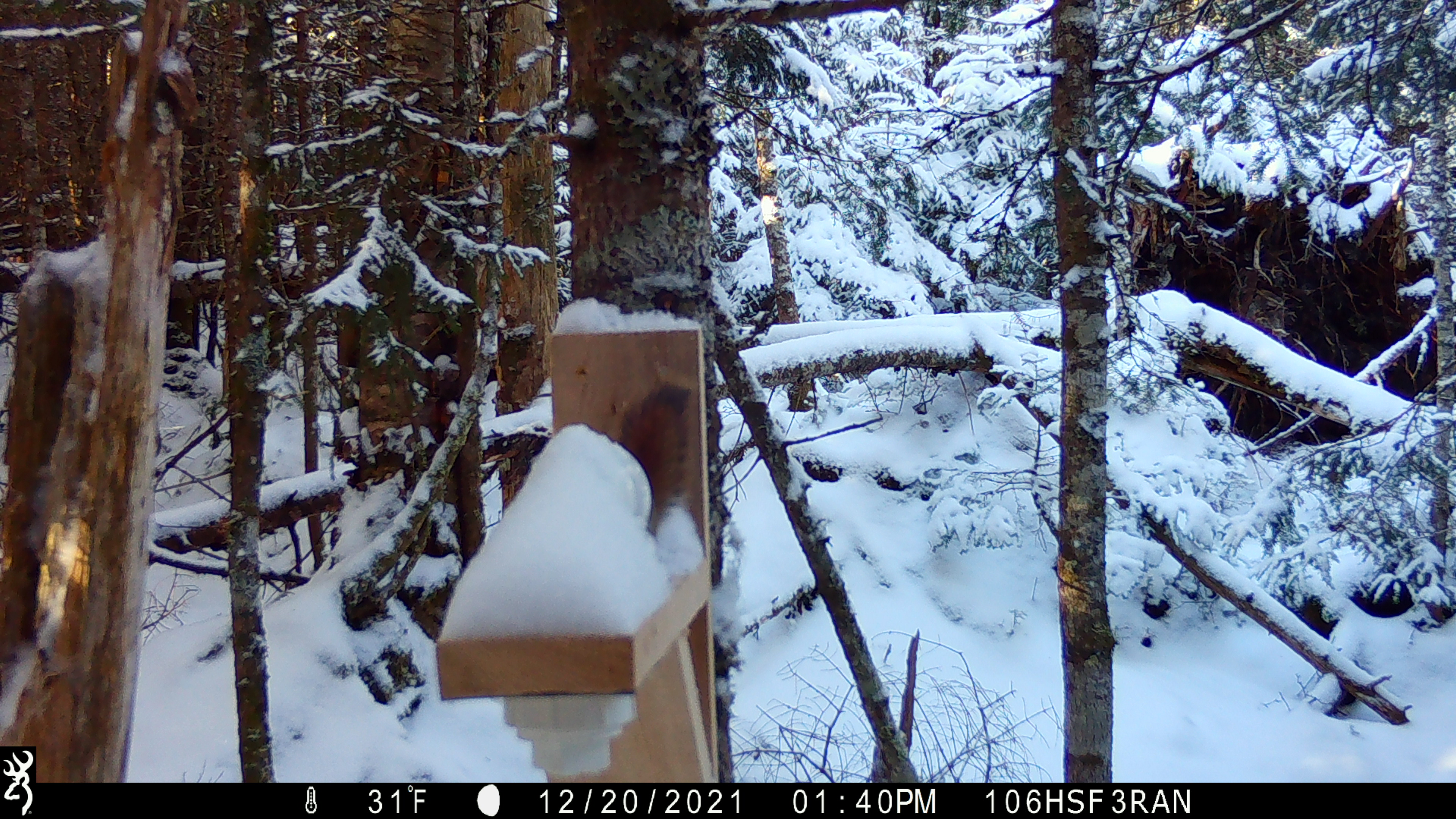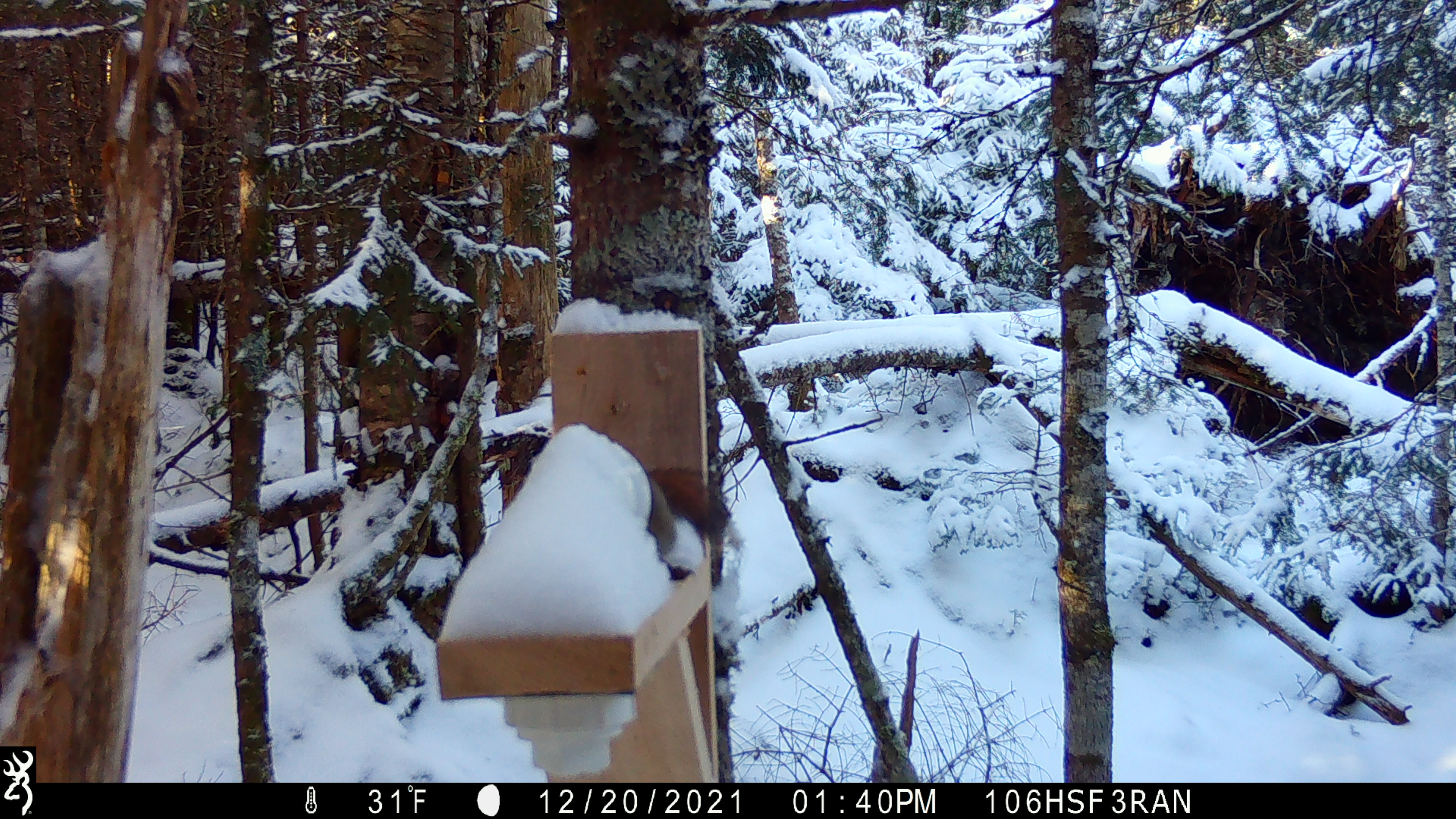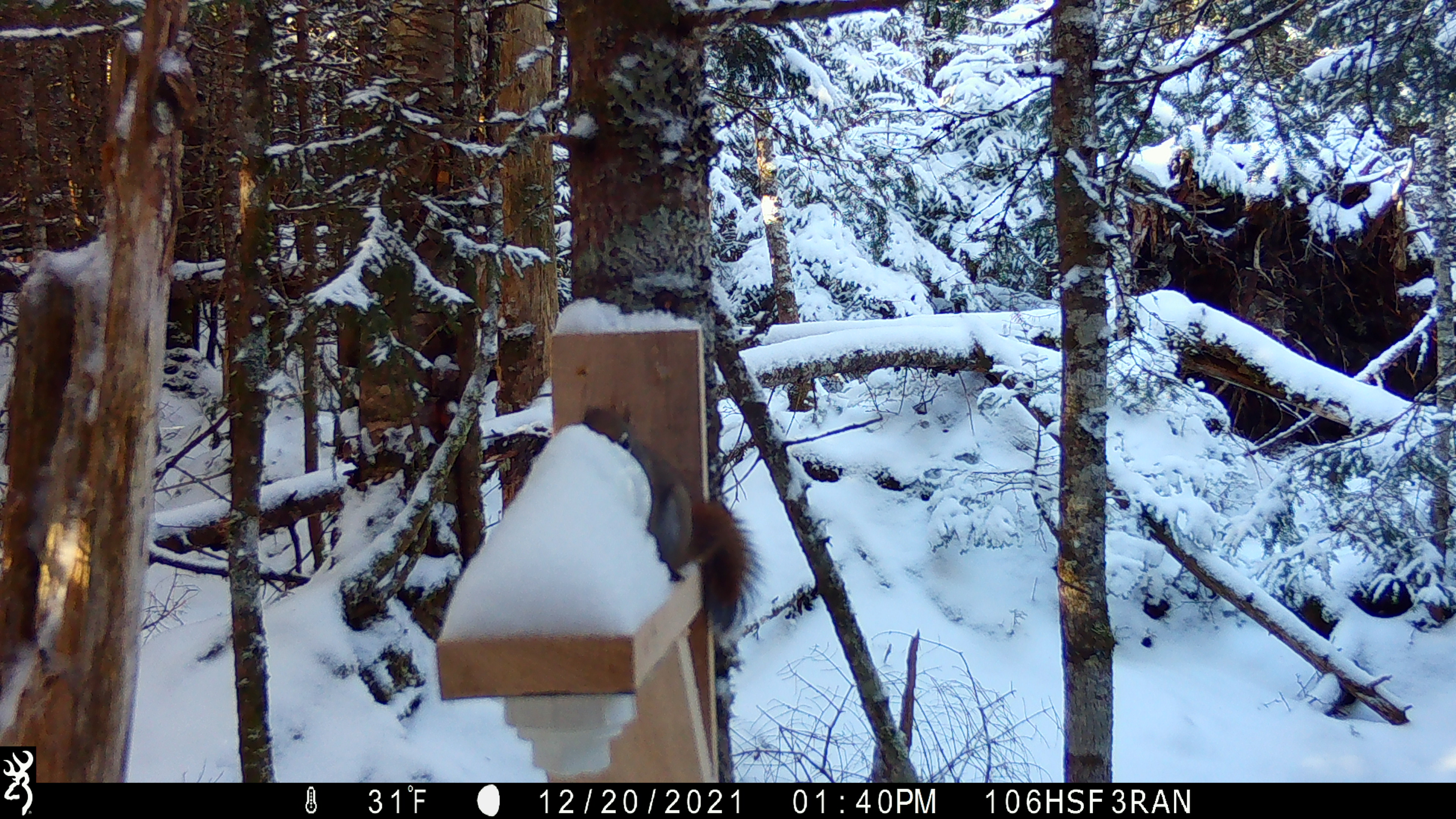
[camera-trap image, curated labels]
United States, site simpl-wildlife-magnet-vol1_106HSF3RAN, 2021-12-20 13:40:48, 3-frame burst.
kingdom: Animalia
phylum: Chordata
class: Mammalia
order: Rodentia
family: Sciuridae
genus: Tamiasciurus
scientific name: Tamiasciurus hudsonicus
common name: red squirrel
Red squirrel (Tamiasciurus hudsonicus).